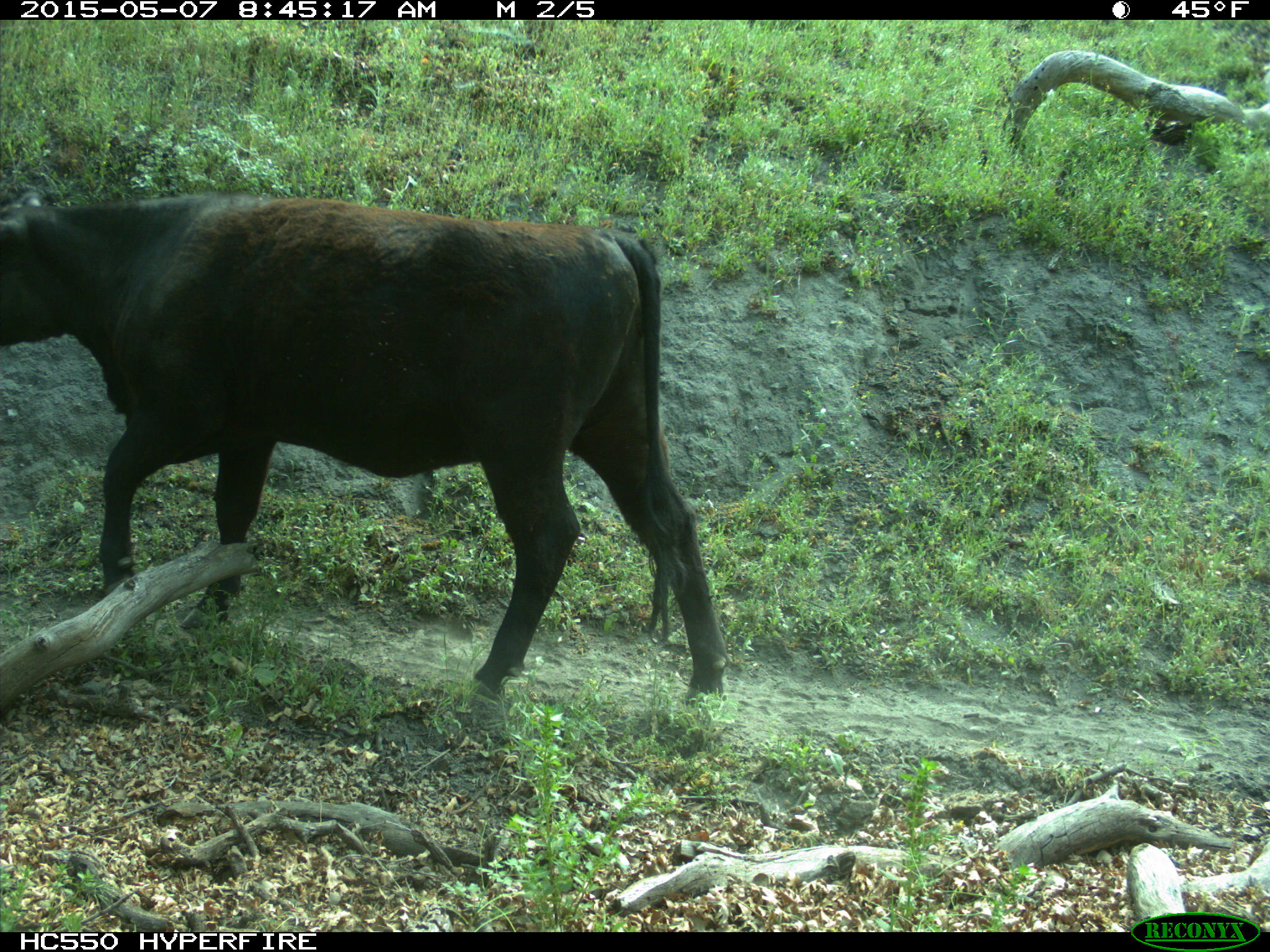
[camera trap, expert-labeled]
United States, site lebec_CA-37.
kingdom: Animalia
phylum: Chordata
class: Mammalia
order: Artiodactyla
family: Bovidae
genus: Bos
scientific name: Bos taurus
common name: domestic cow